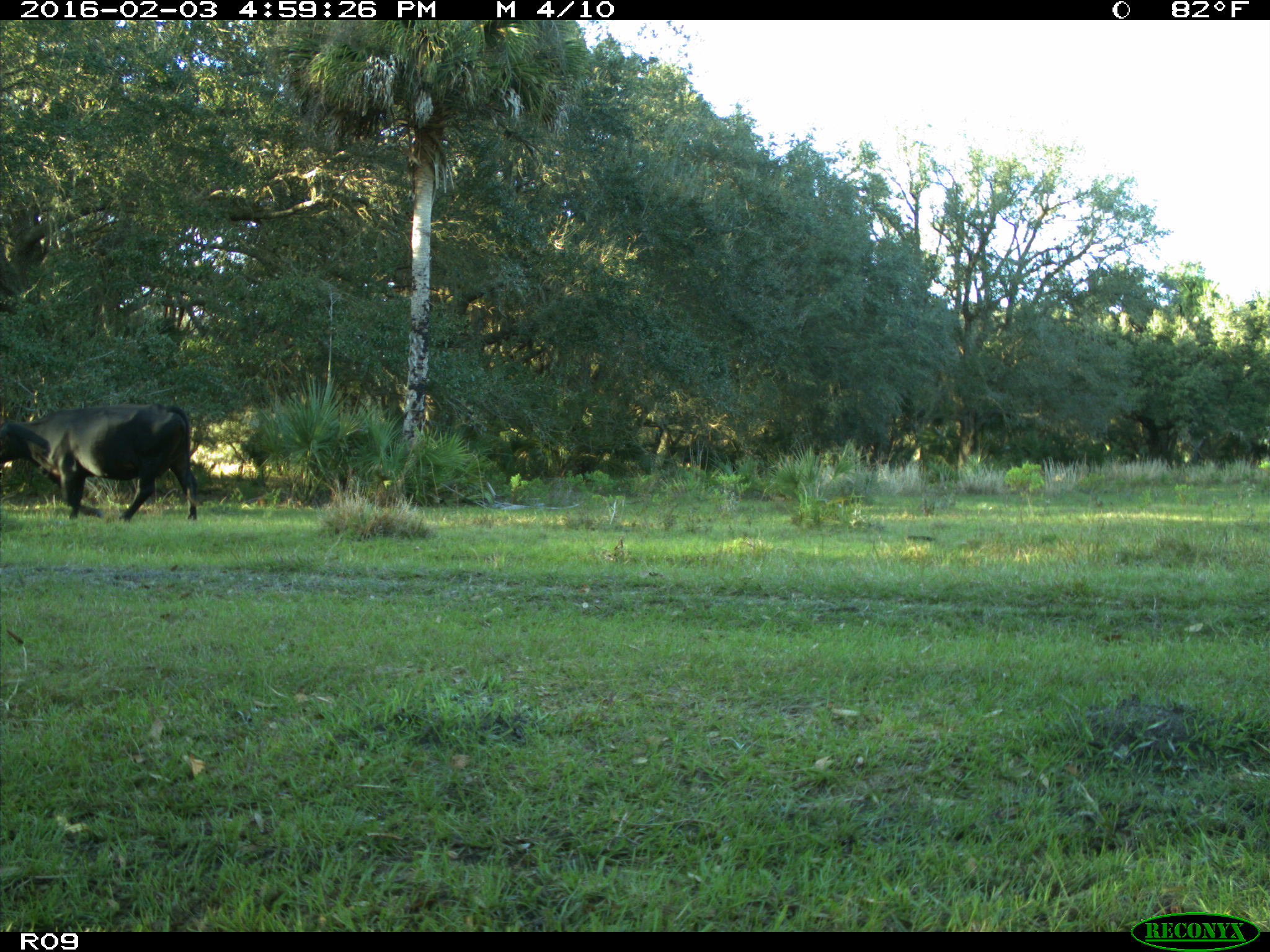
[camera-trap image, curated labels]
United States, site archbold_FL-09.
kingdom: Animalia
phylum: Chordata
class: Mammalia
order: Artiodactyla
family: Bovidae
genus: Bos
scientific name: Bos taurus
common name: domestic cow